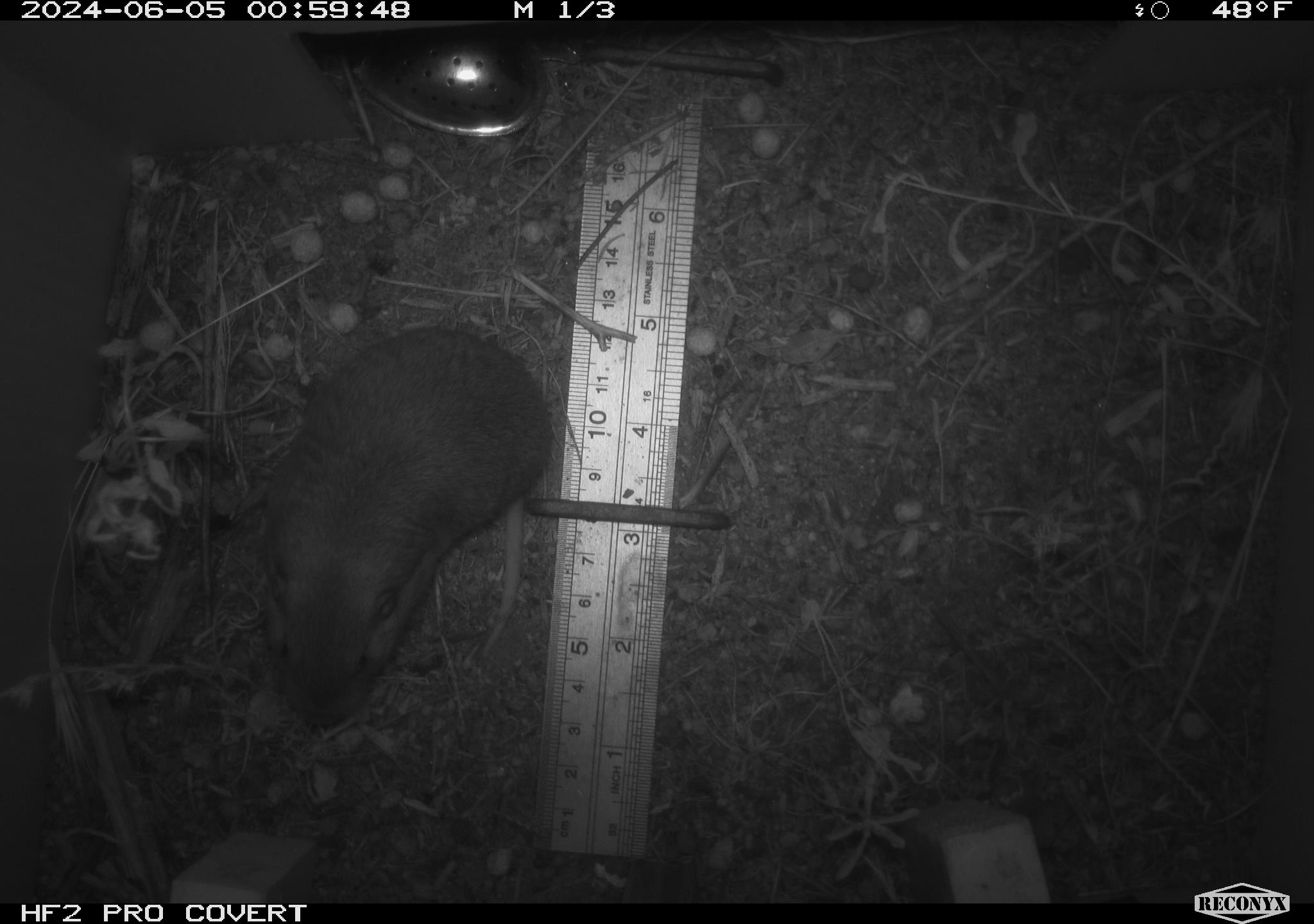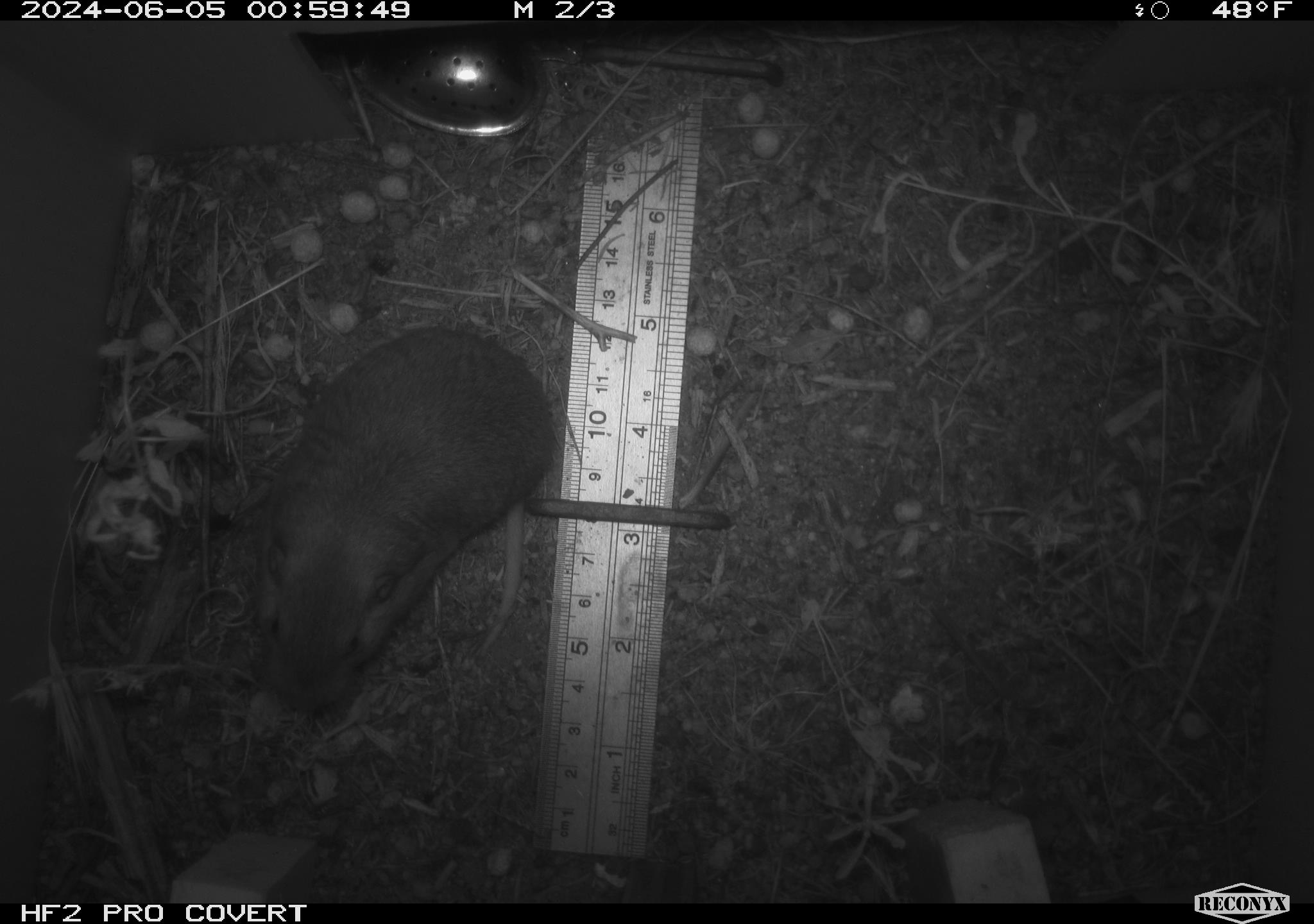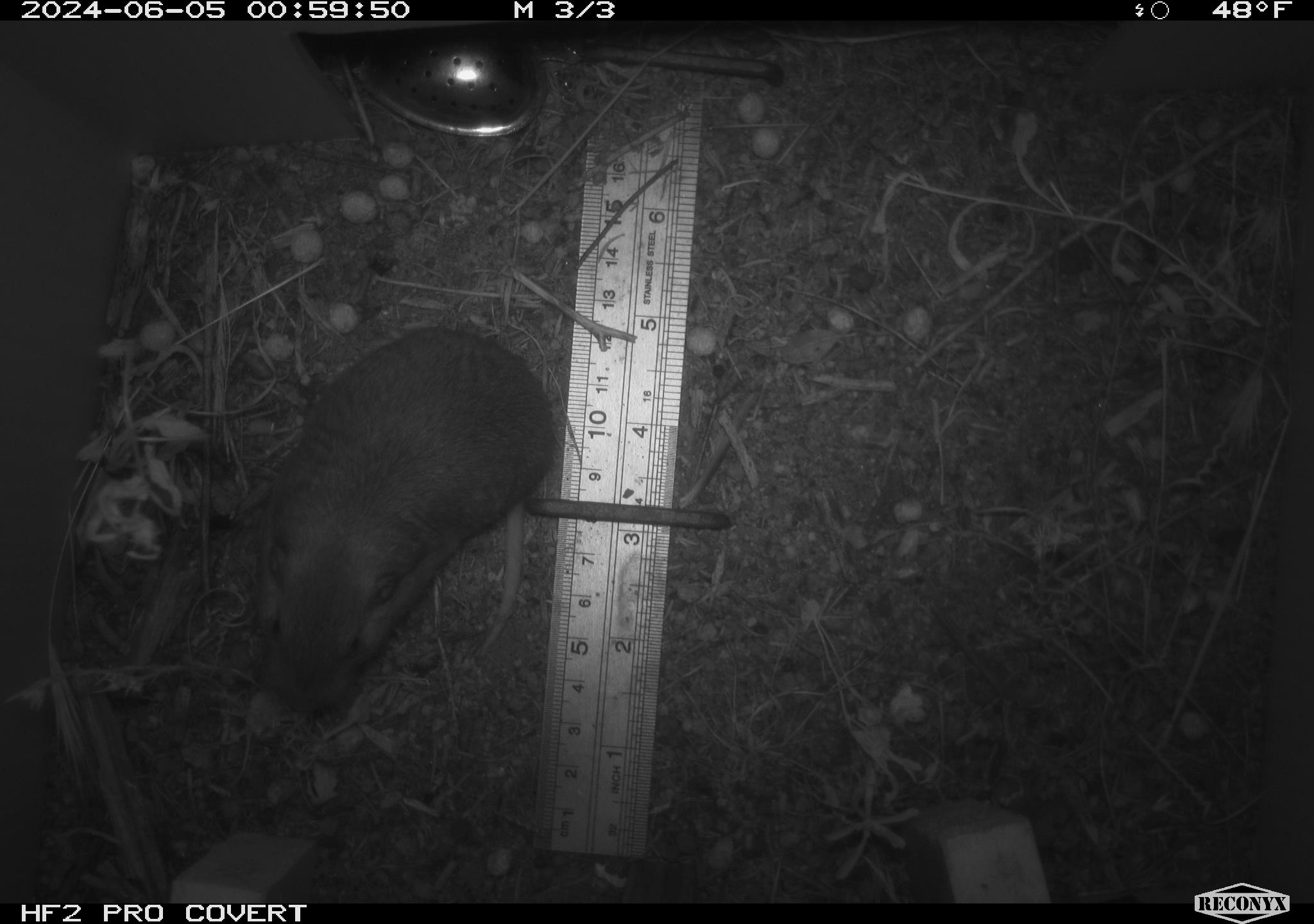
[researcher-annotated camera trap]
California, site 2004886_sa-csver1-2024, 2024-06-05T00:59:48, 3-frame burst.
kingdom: Animalia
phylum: Chordata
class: Mammalia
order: Rodentia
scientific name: Rodentia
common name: rodent